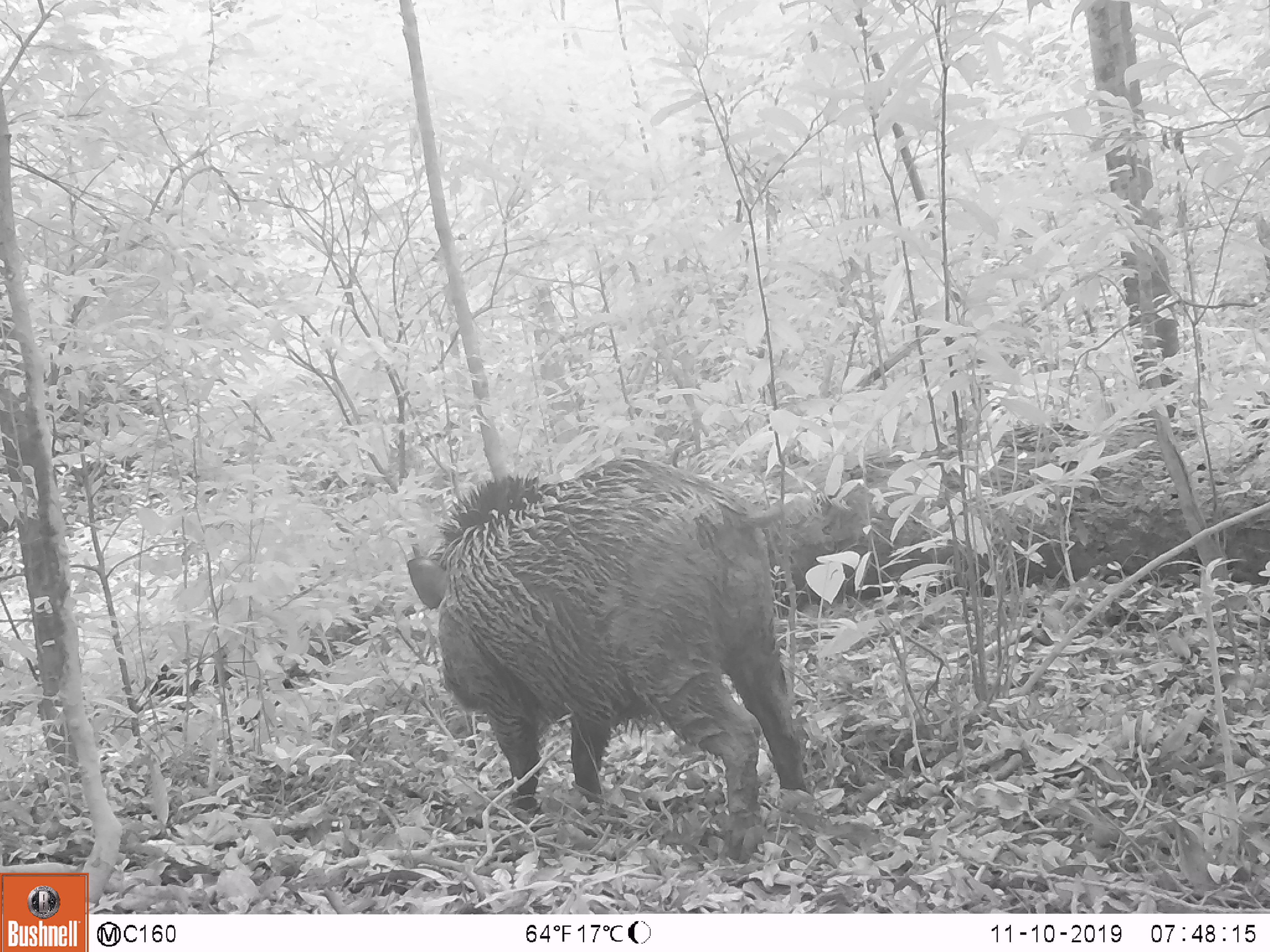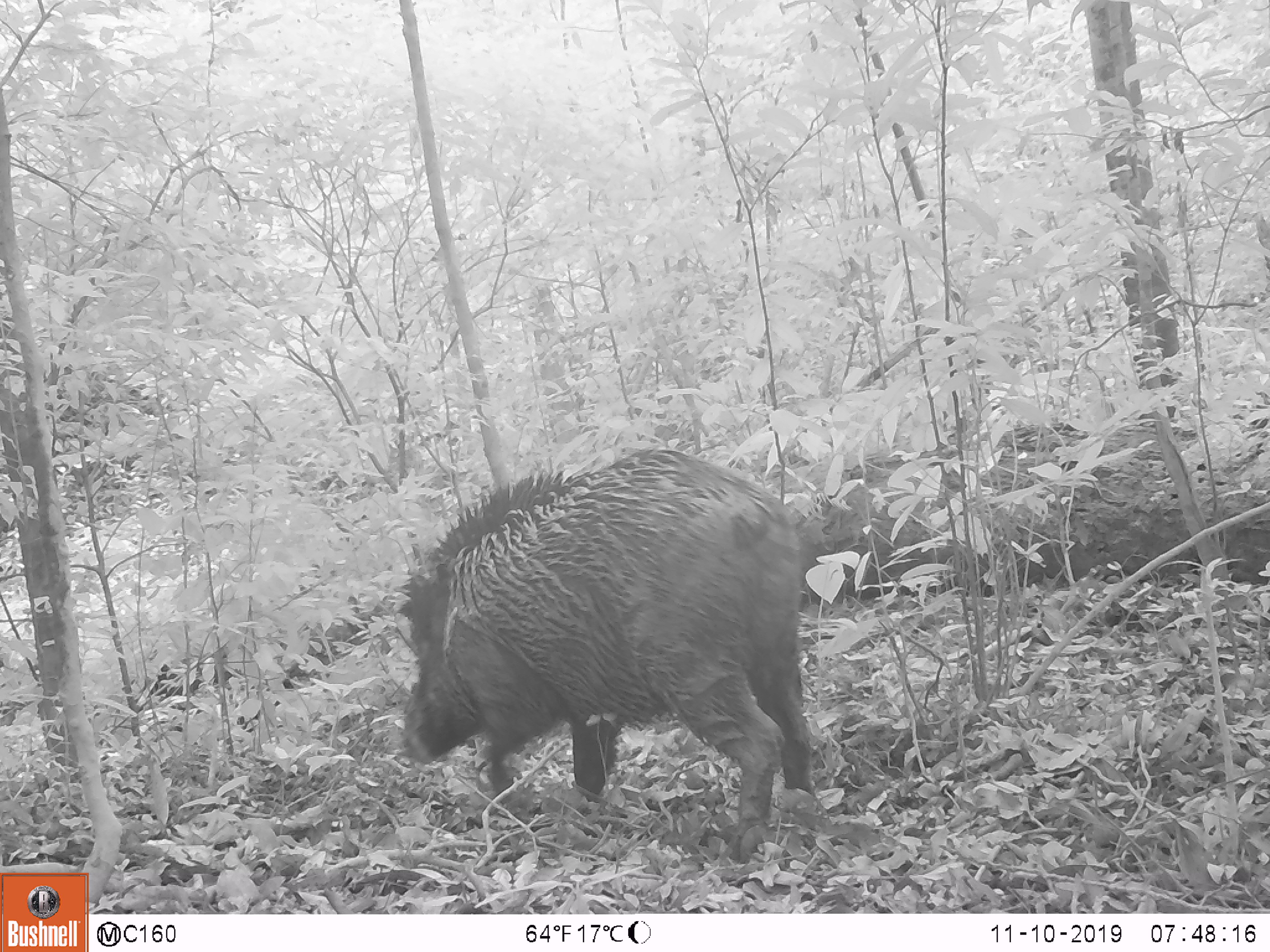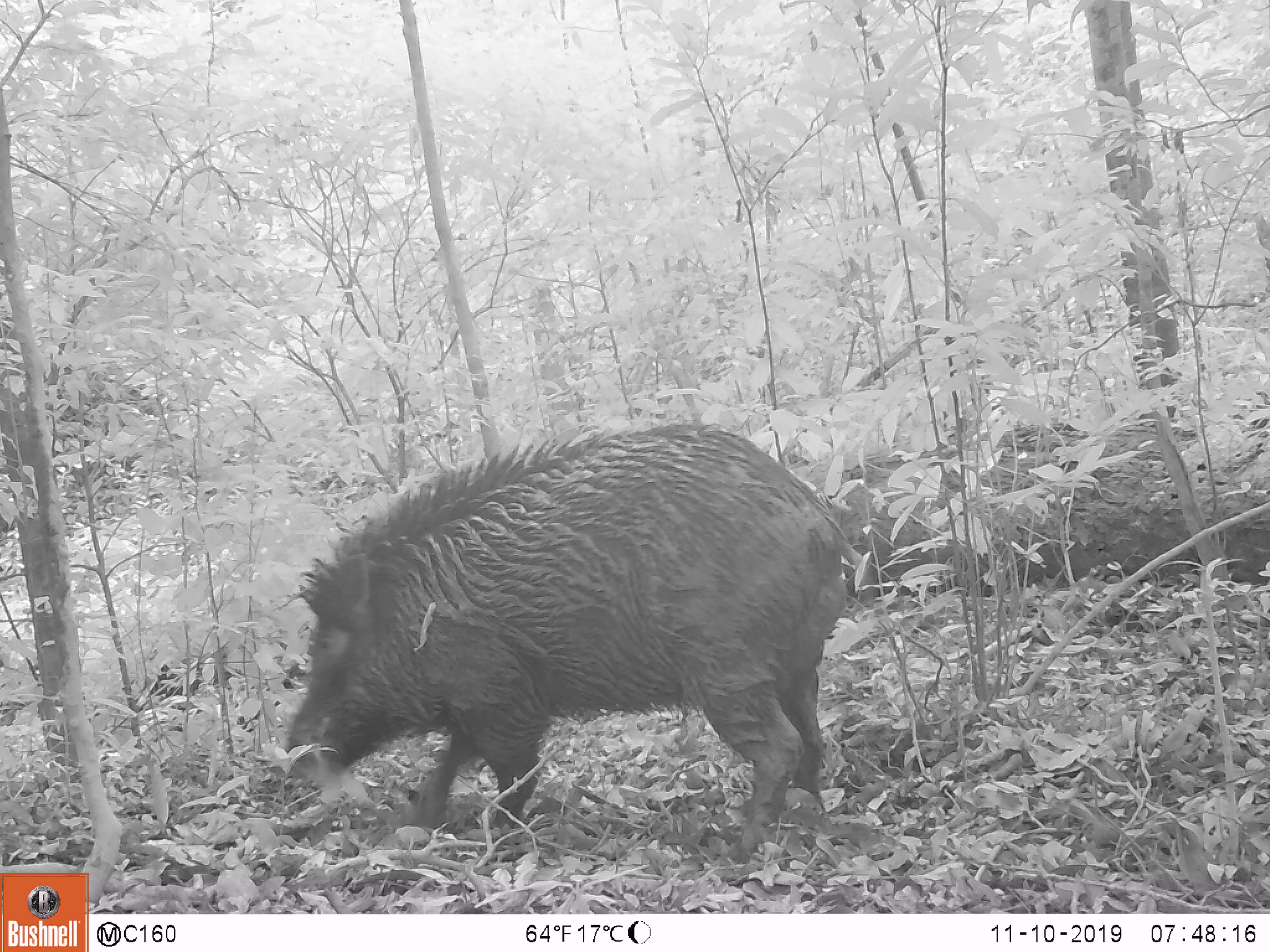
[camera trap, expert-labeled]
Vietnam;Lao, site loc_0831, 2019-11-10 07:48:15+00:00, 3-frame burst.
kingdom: Animalia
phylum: Chordata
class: Mammalia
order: Artiodactyla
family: Suidae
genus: Sus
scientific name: Sus scrofa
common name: eurasian wild pig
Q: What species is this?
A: Eurasian wild pig (Sus scrofa).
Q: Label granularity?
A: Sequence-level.